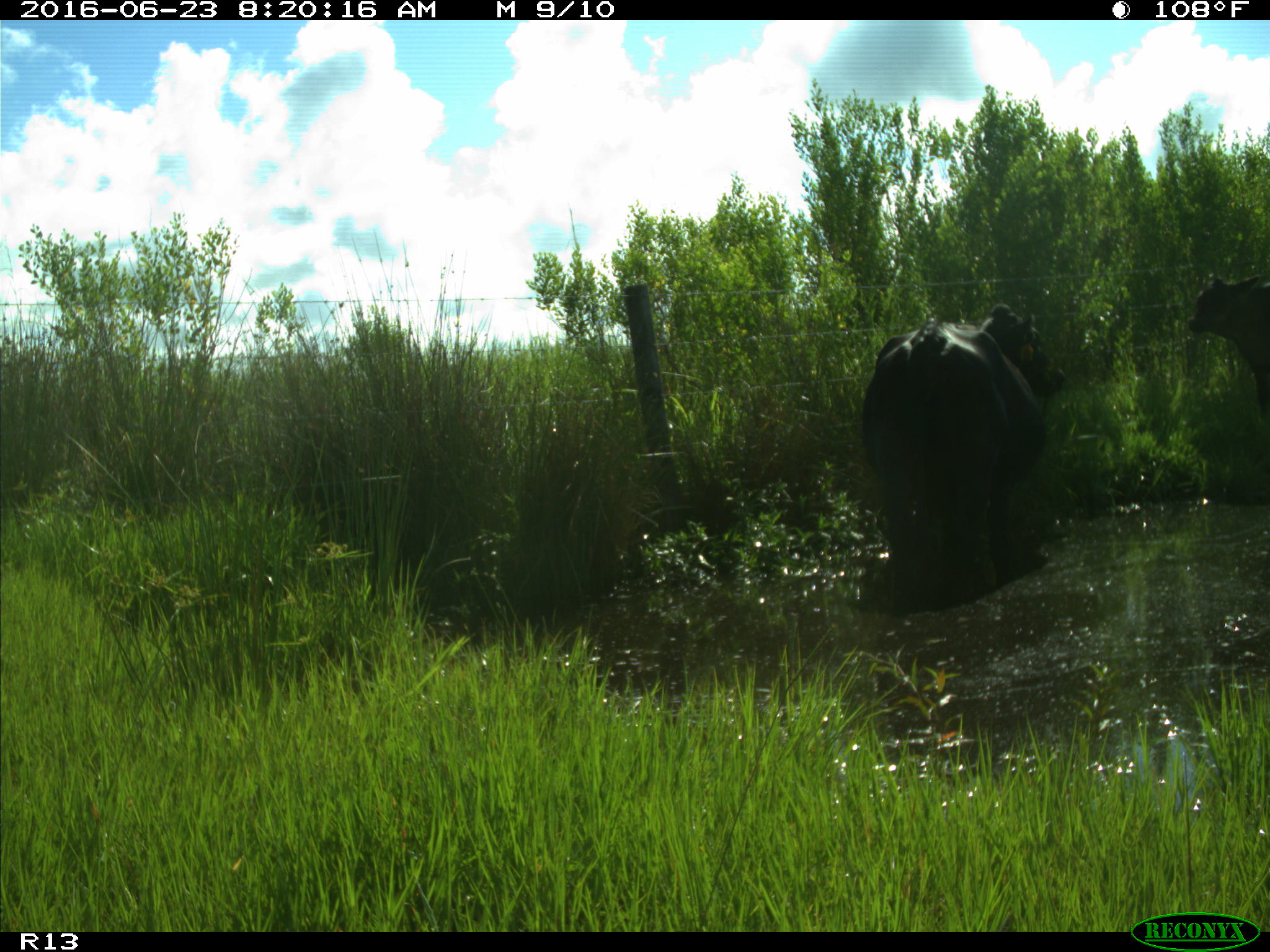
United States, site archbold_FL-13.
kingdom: Animalia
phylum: Chordata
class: Mammalia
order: Artiodactyla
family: Bovidae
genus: Bos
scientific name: Bos taurus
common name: domestic cow